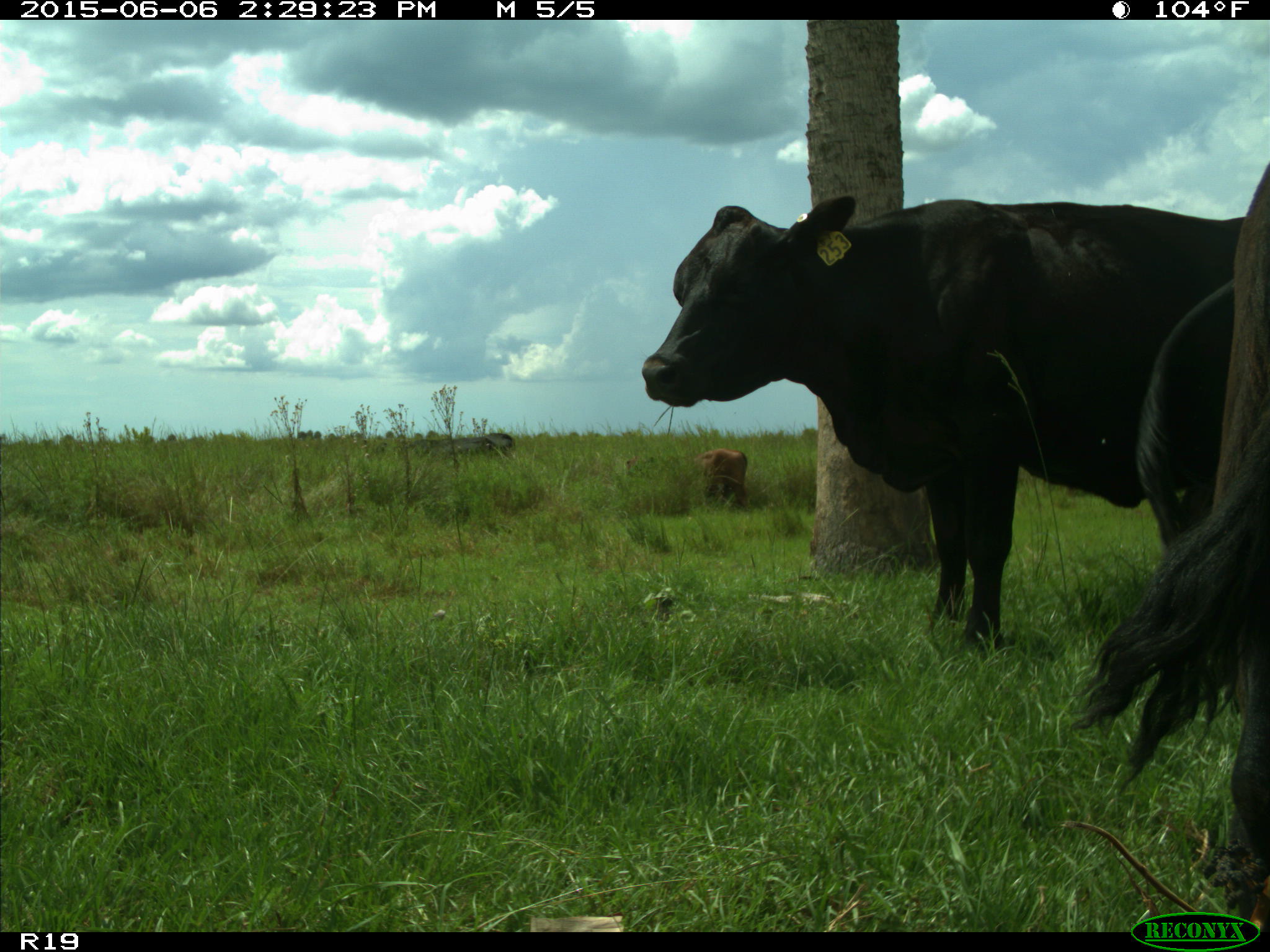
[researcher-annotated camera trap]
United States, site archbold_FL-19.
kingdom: Animalia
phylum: Chordata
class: Mammalia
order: Artiodactyla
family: Bovidae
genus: Bos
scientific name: Bos taurus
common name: domestic cow